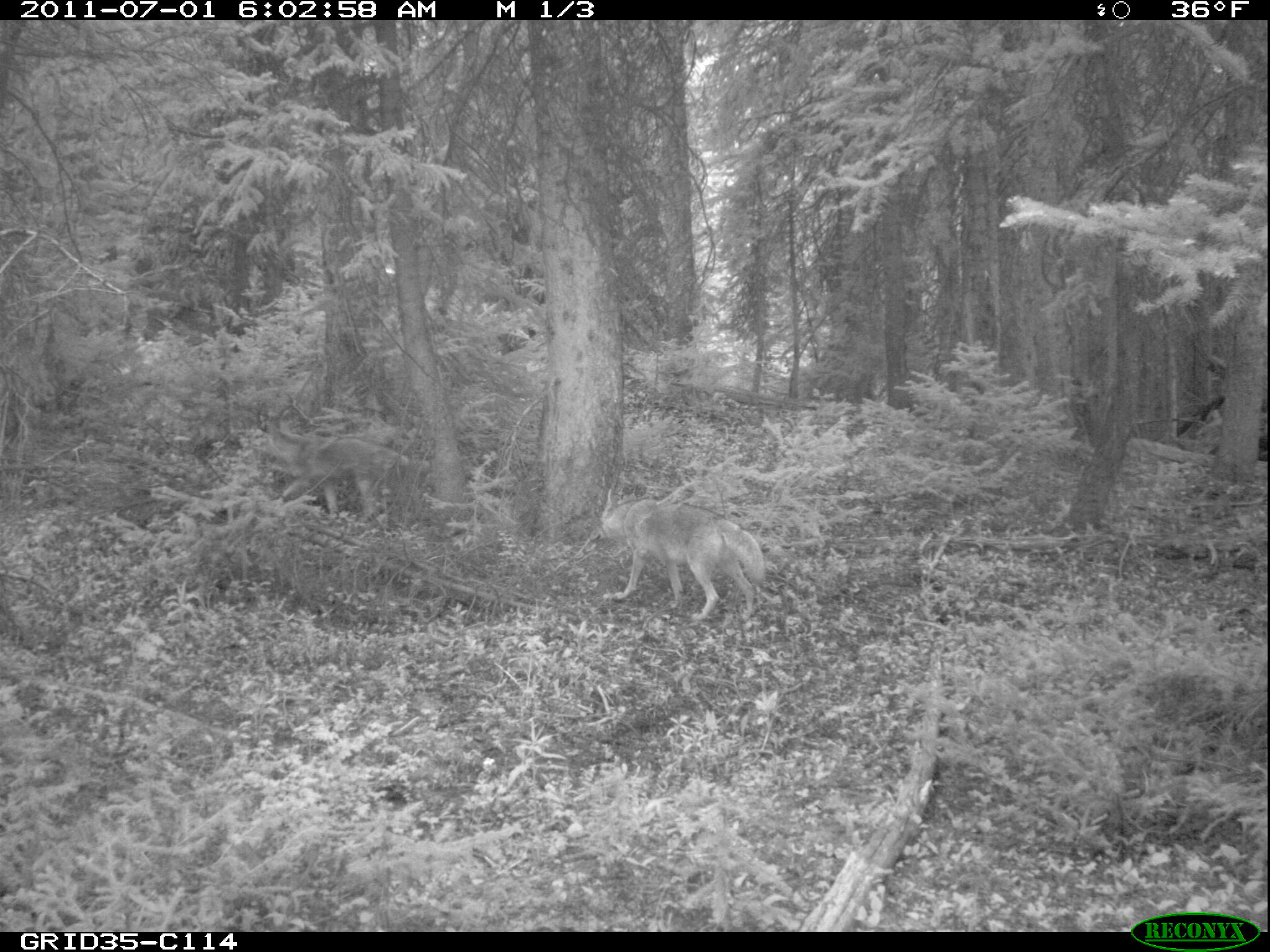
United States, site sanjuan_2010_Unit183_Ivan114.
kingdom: Animalia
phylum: Chordata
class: Mammalia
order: Carnivora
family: Canidae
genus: Canis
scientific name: Canis latrans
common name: coyote